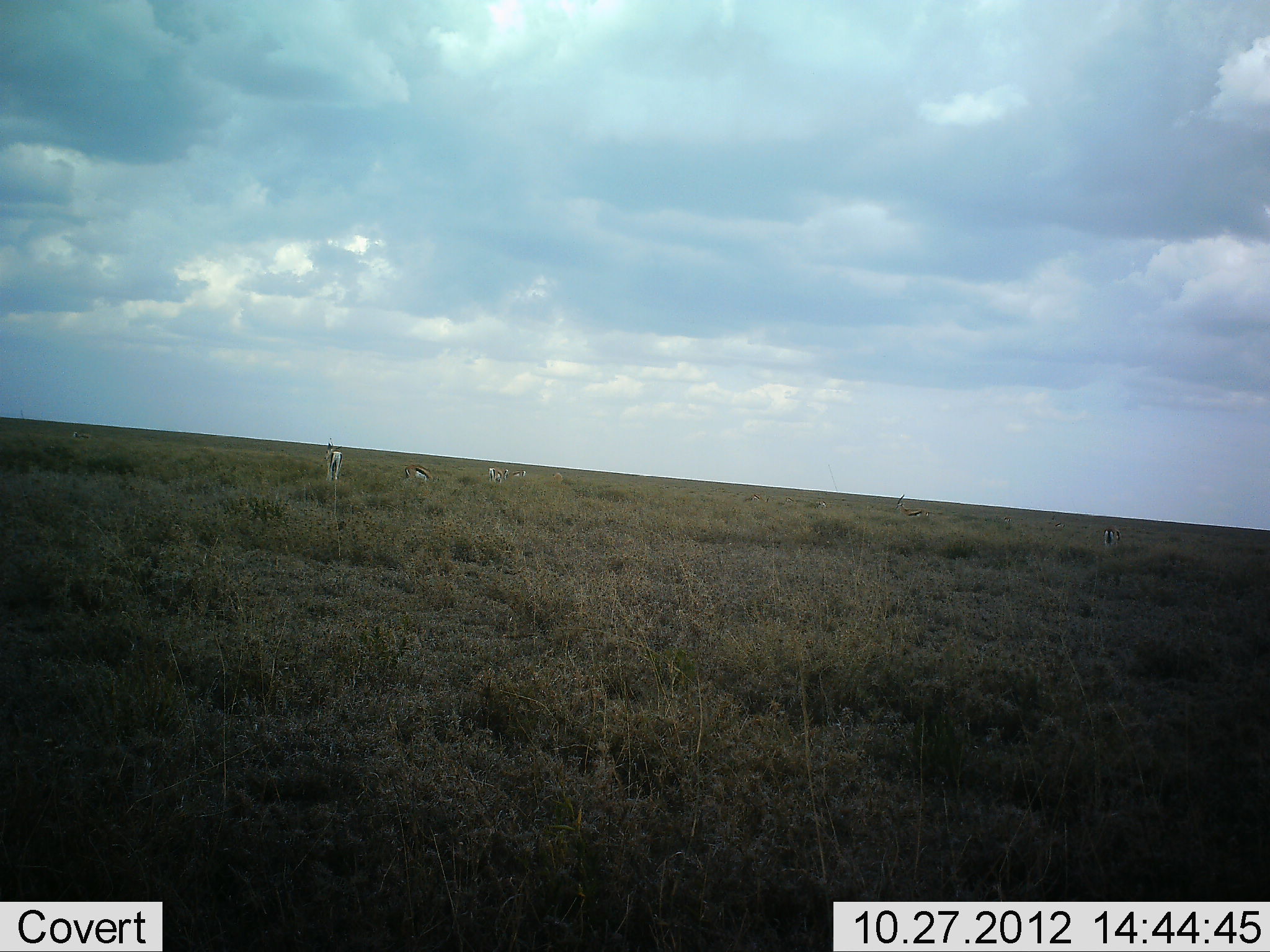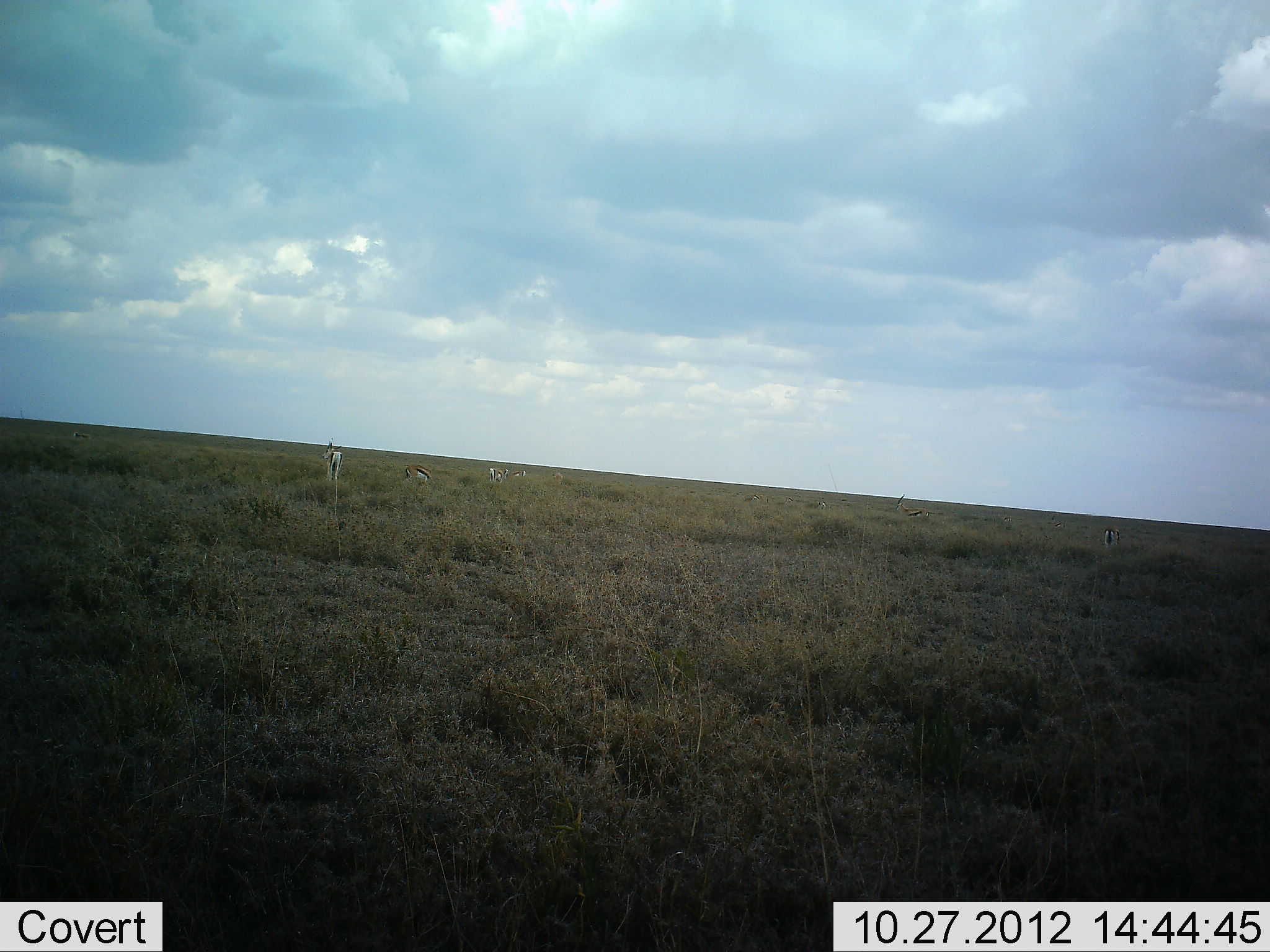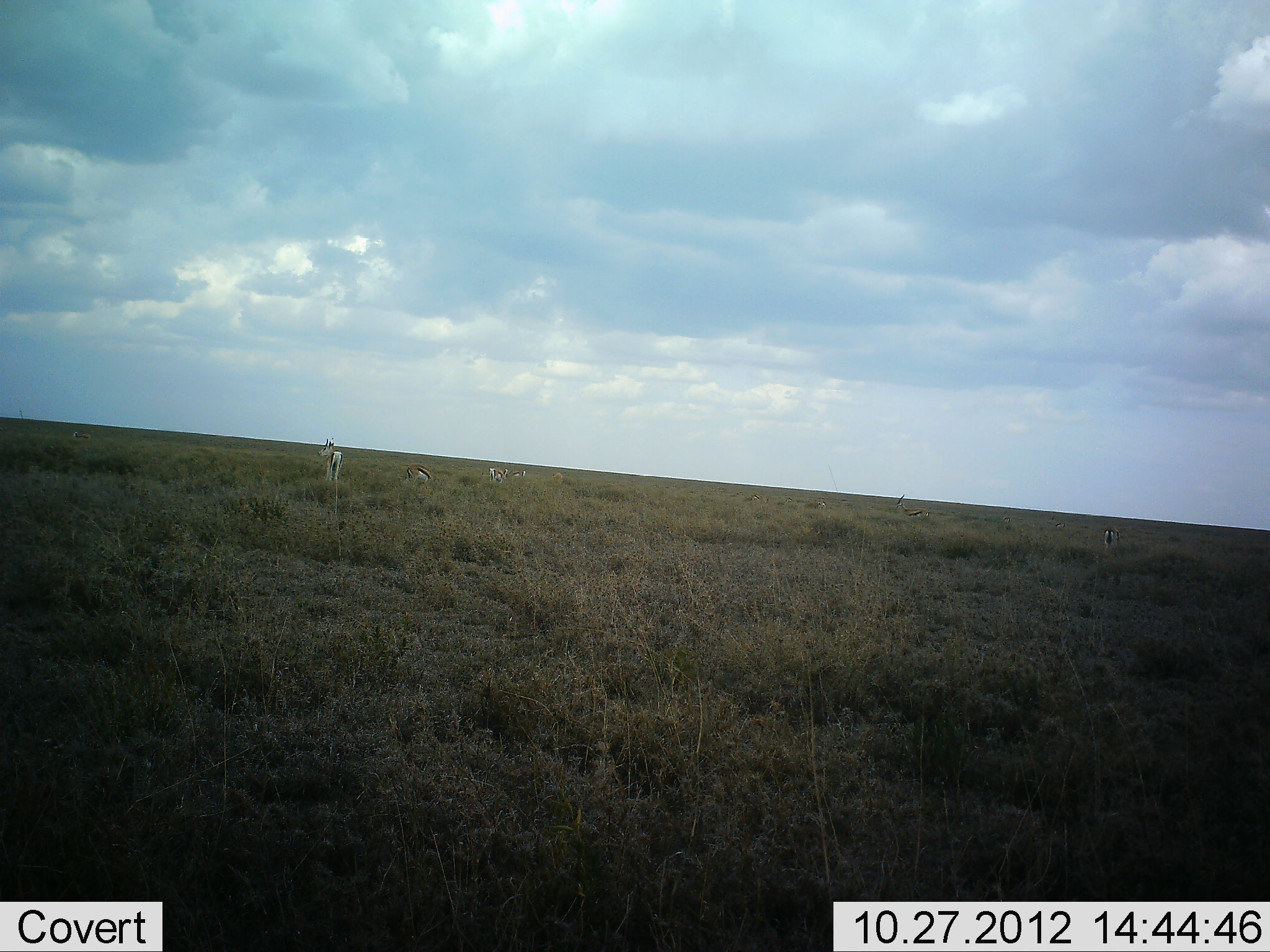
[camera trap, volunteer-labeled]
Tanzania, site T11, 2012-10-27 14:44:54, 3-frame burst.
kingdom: Animalia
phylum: Chordata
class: Mammalia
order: Artiodactyla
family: Bovidae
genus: Eudorcas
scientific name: Eudorcas thomsonii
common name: thomson's gazelle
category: gazellethomsons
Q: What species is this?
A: Gazellethomsons (thomson's gazelle) (Eudorcas thomsonii).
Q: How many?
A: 5.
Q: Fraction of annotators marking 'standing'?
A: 80%.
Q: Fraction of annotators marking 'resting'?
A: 10%.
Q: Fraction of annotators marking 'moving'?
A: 0%.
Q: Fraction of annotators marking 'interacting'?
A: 0%.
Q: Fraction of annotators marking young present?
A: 0%.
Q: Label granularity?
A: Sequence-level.